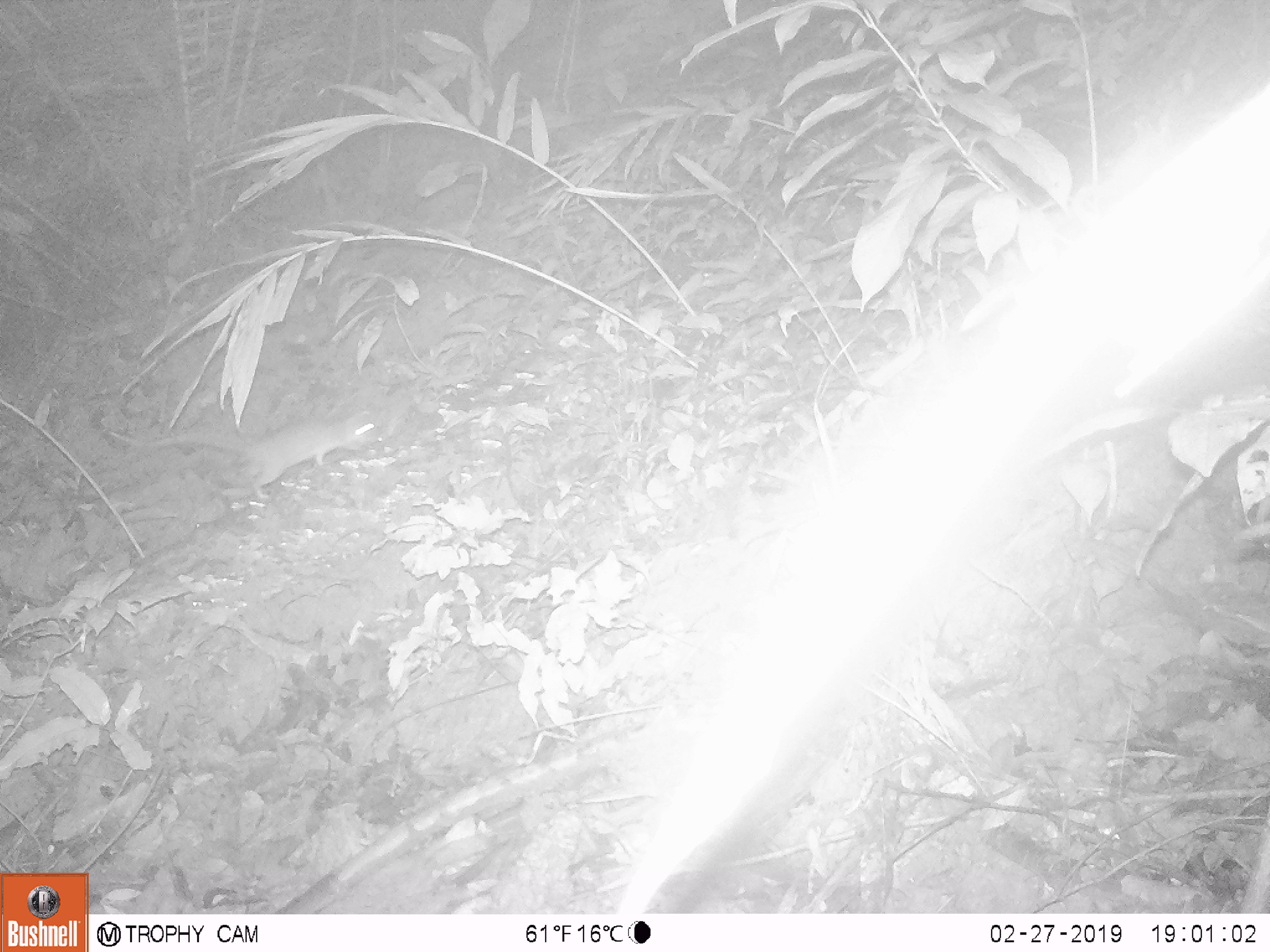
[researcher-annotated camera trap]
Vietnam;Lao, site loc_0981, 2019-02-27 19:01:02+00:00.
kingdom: Animalia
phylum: Chordata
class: Mammalia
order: Rodentia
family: Muridae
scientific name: Muridae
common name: old-world mice and rats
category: unidentified murid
Unidentified murid (old-world mice and rats) (Muridae). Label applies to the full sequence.